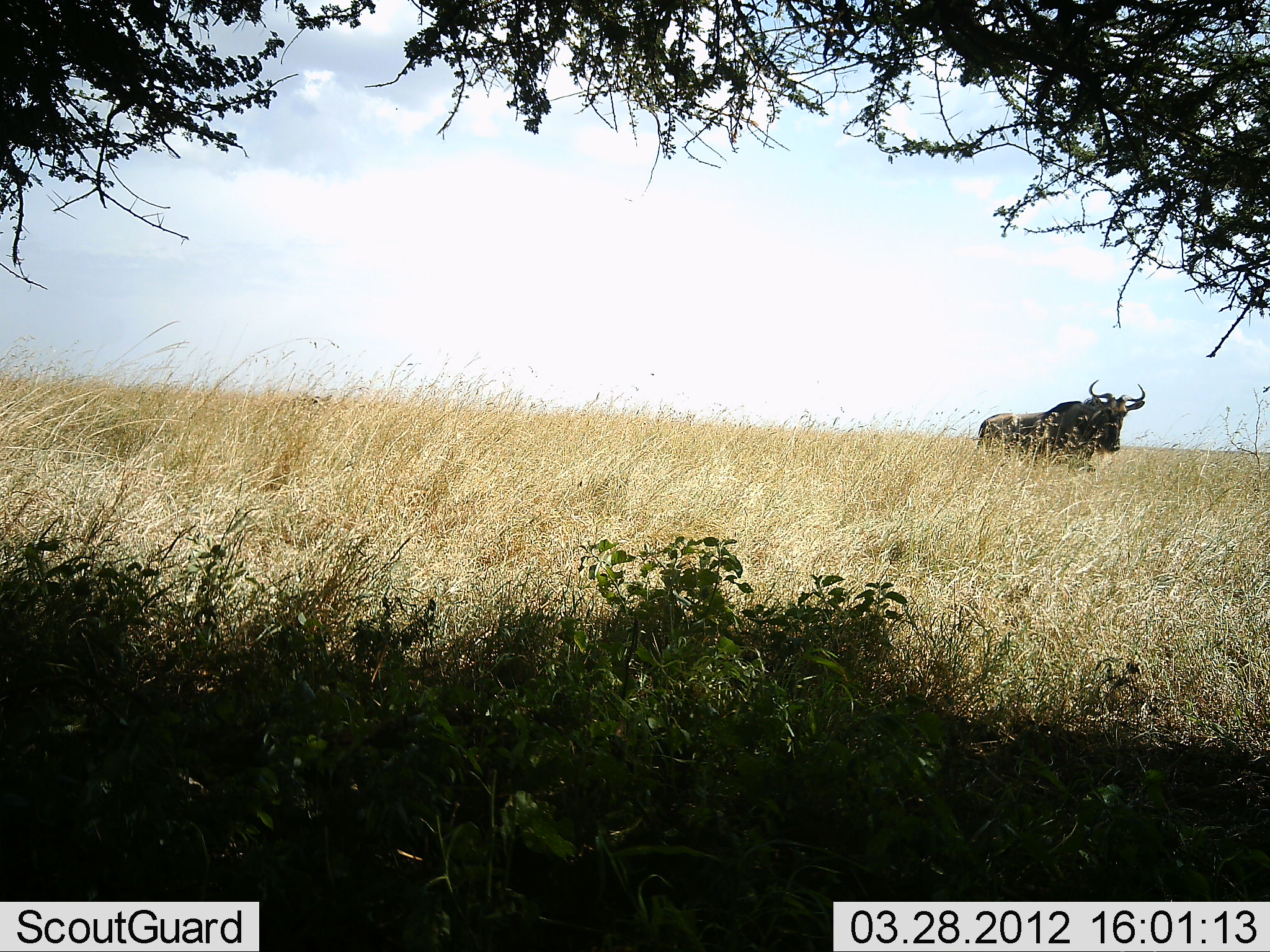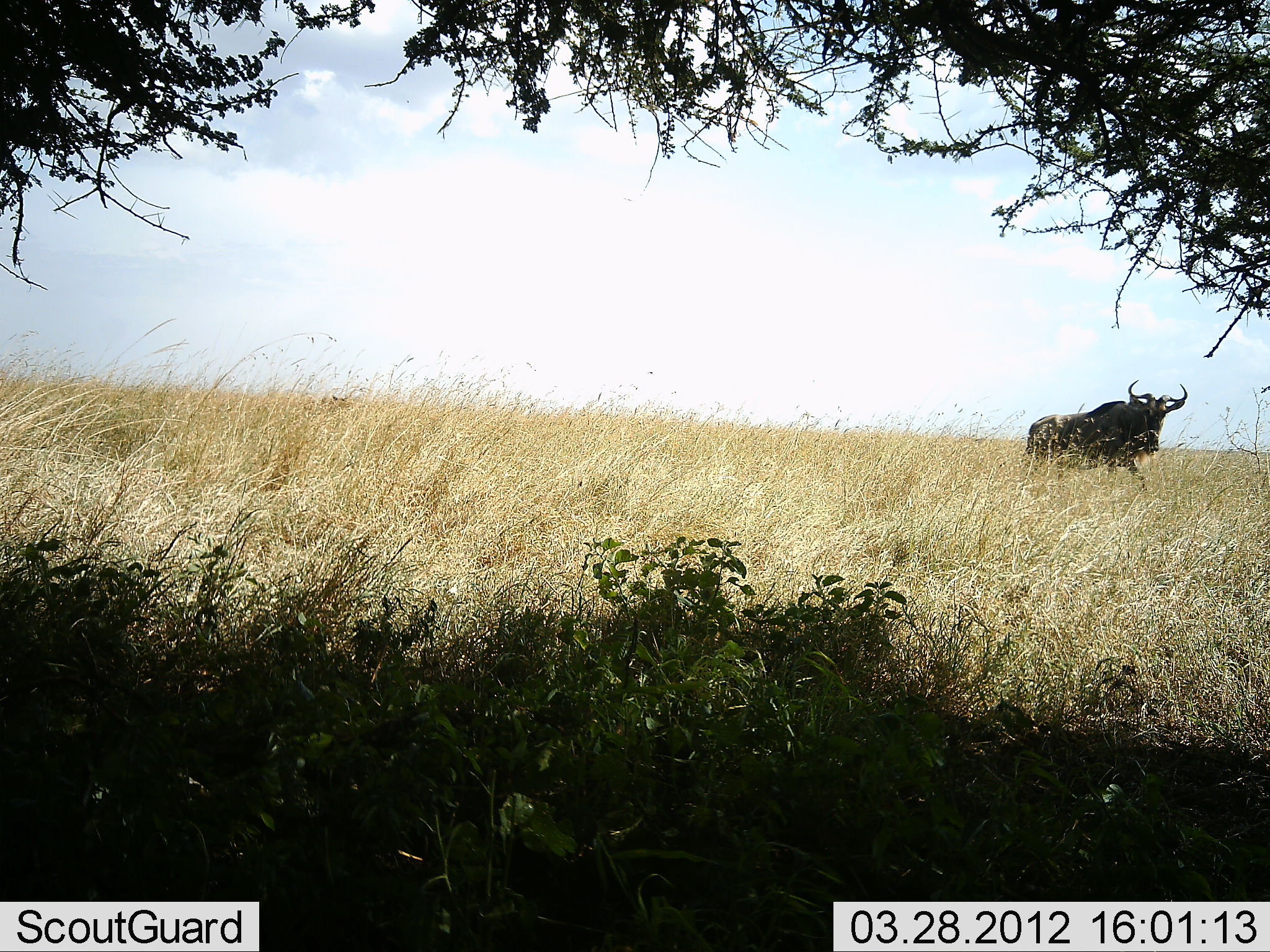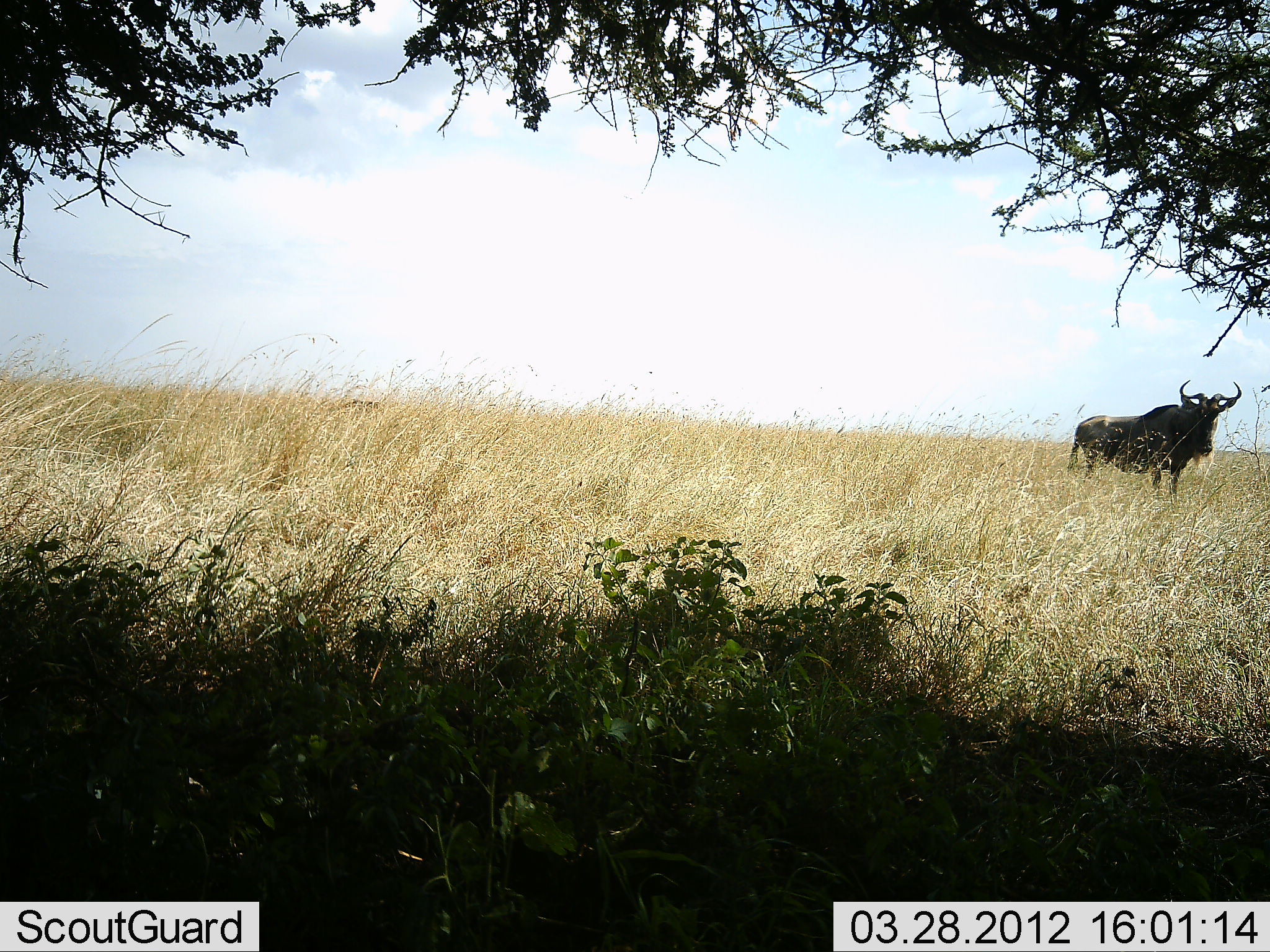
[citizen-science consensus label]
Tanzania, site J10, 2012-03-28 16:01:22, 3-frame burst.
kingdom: Animalia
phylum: Chordata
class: Mammalia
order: Artiodactyla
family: Bovidae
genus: Connochaetes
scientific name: Connochaetes taurinus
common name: blue wildebeest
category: wildebeest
Wildebeest (blue wildebeest) (Connochaetes taurinus), count 1. Behavior (volunteer vote fractions): standing 0%, resting 0%, moving 100%, interacting 0%. Young present (vote fraction): 6%. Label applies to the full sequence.